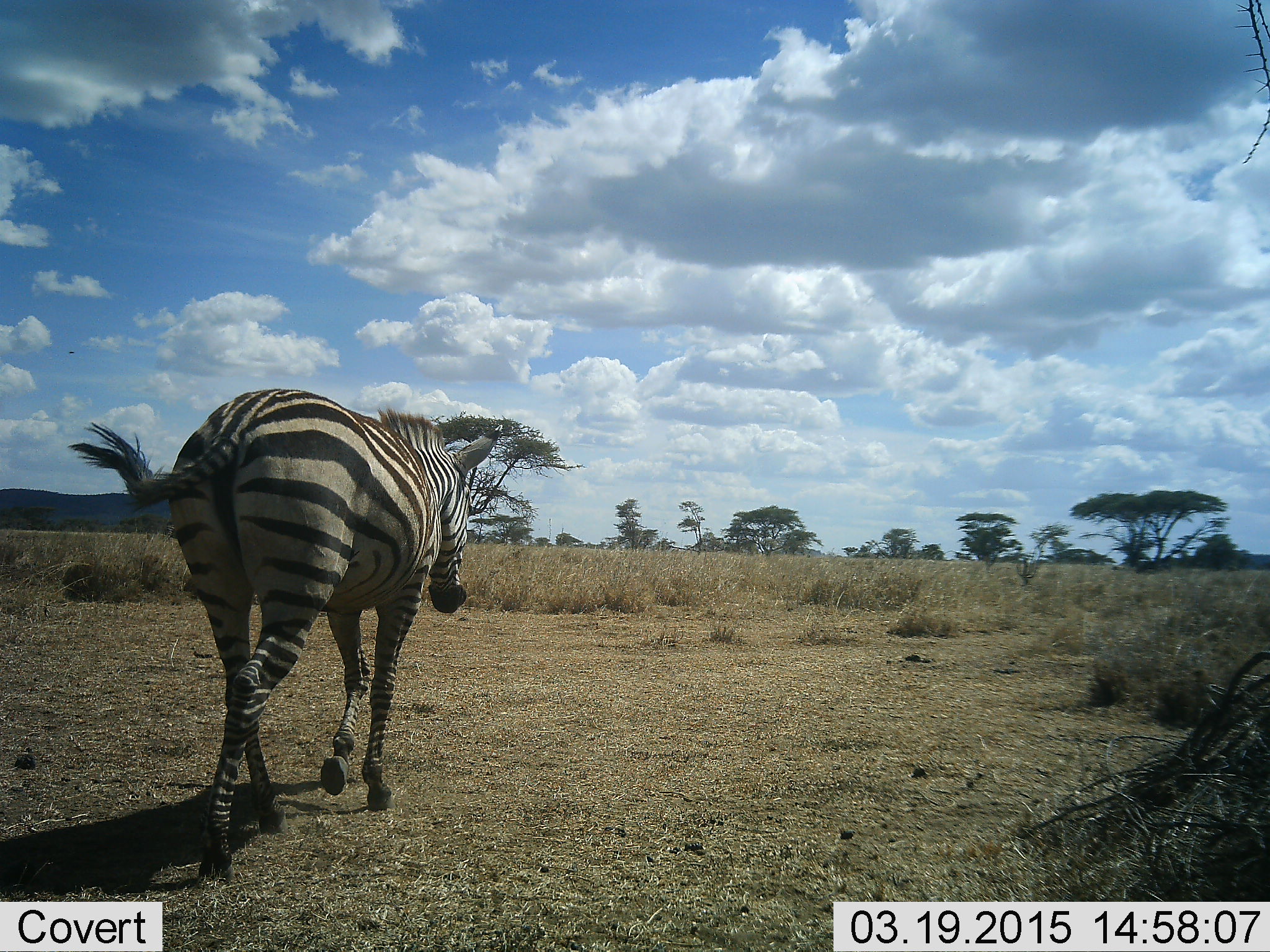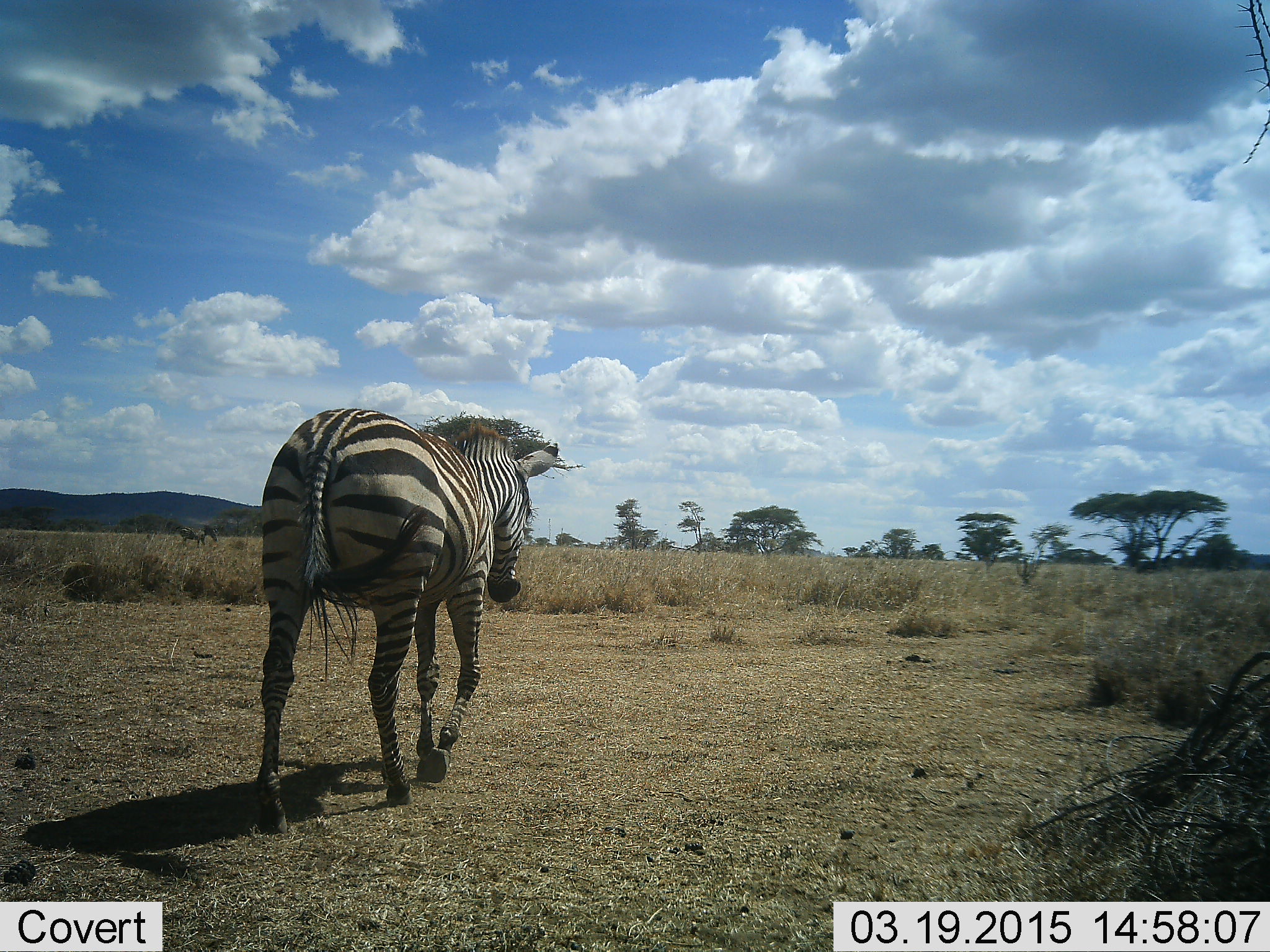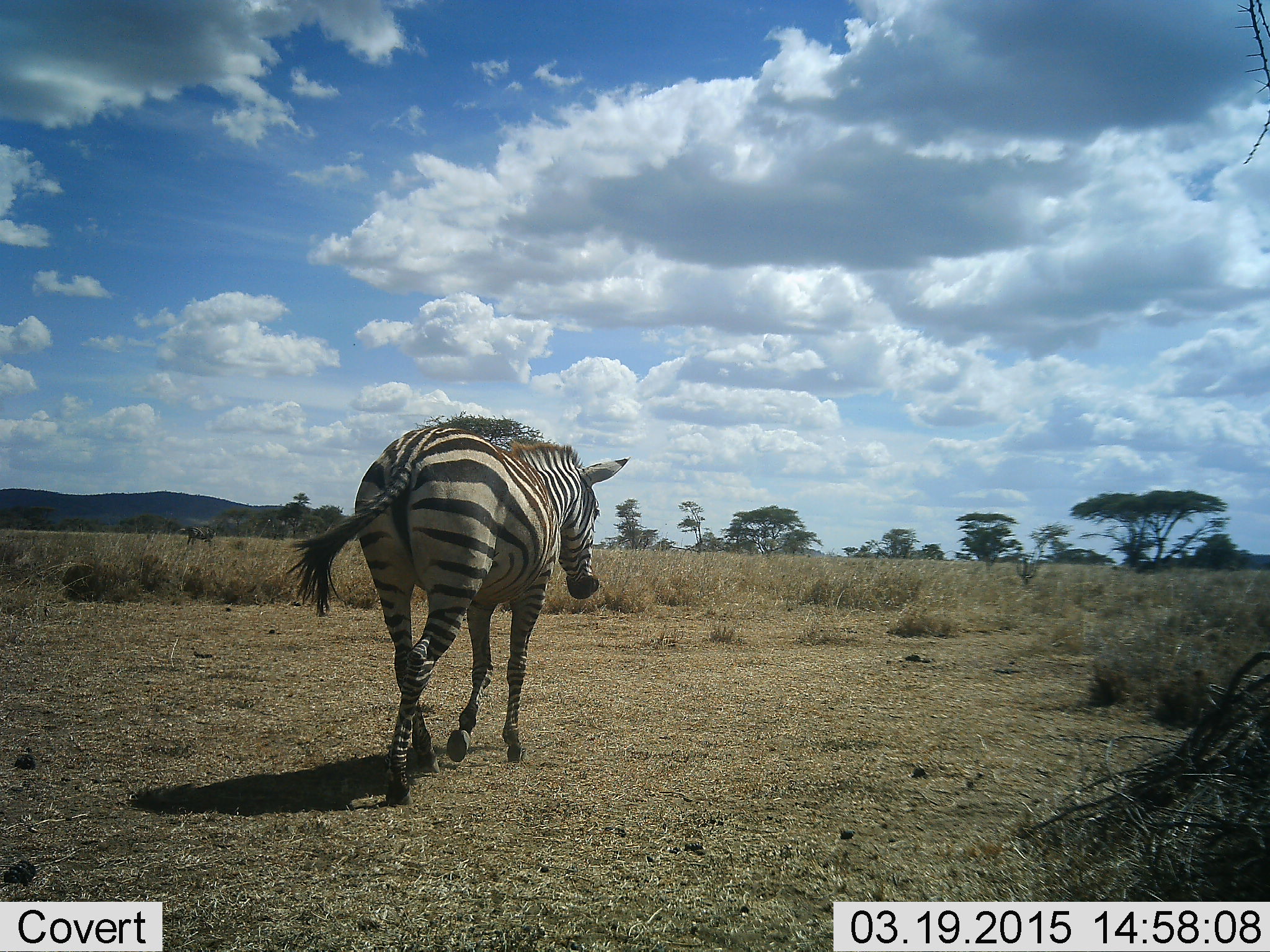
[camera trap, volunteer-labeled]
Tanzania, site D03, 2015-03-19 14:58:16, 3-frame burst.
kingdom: Animalia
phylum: Chordata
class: Mammalia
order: Perissodactyla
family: Equidae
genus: Equus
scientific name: Equus quagga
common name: plains zebra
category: zebra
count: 1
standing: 10%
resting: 0%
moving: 100%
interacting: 0%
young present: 0%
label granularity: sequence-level